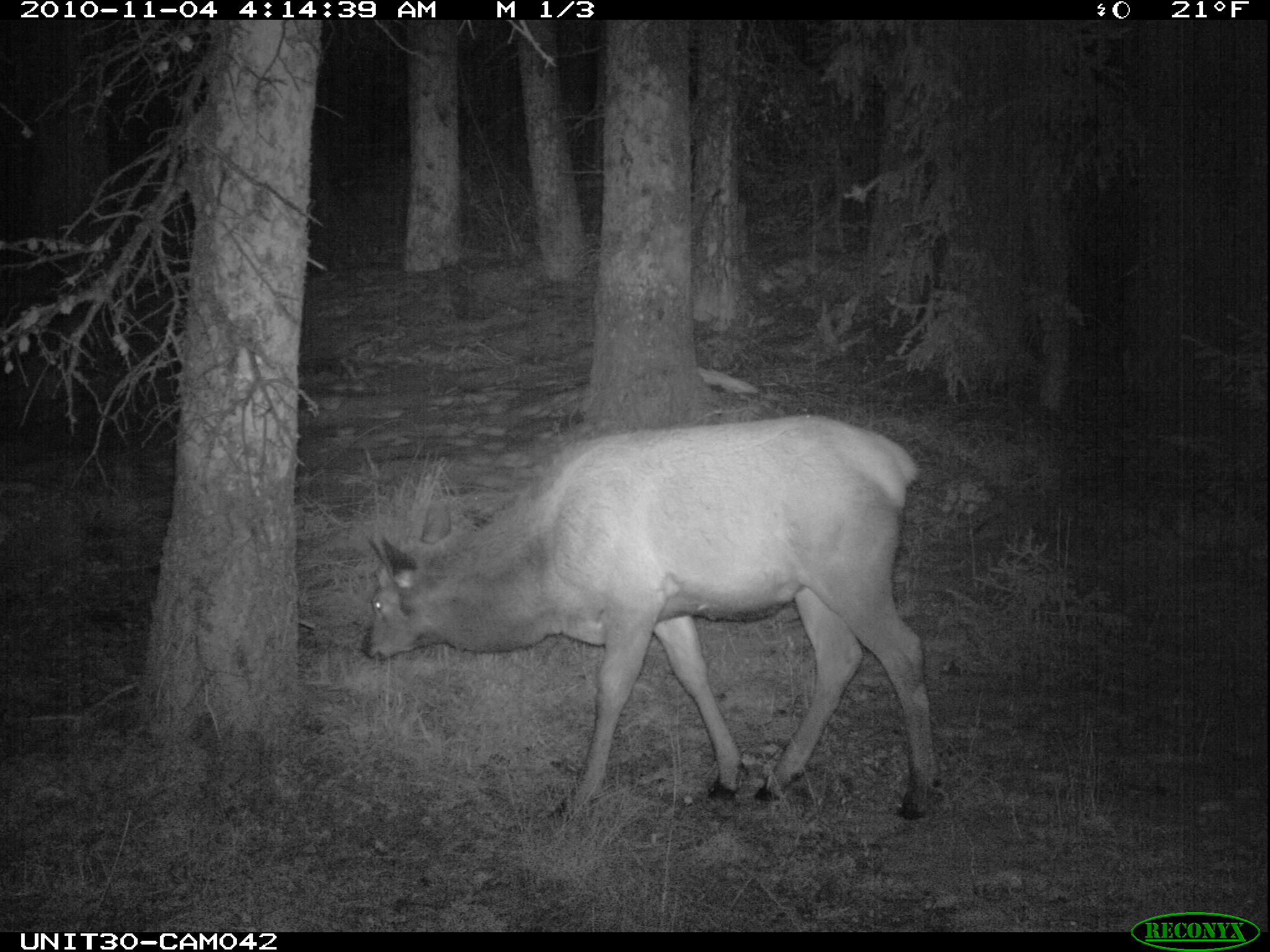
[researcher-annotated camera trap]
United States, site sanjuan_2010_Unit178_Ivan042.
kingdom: Animalia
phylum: Chordata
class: Mammalia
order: Artiodactyla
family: Cervidae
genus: Cervus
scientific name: Cervus elaphus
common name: red deer